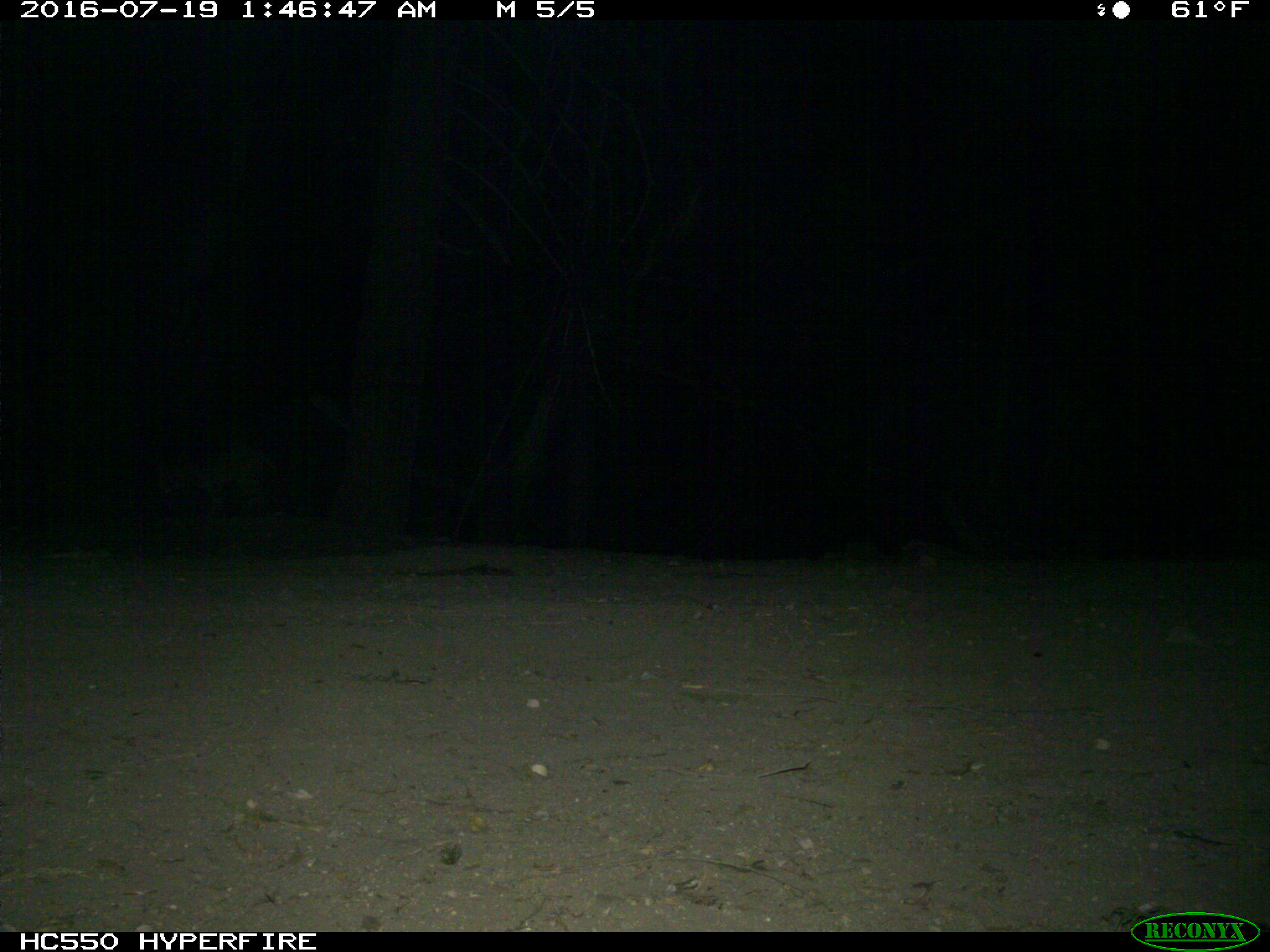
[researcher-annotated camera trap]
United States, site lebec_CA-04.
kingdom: Animalia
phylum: Chordata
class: Mammalia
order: Carnivora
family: Felidae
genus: Lynx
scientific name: Lynx rufus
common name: bobcat